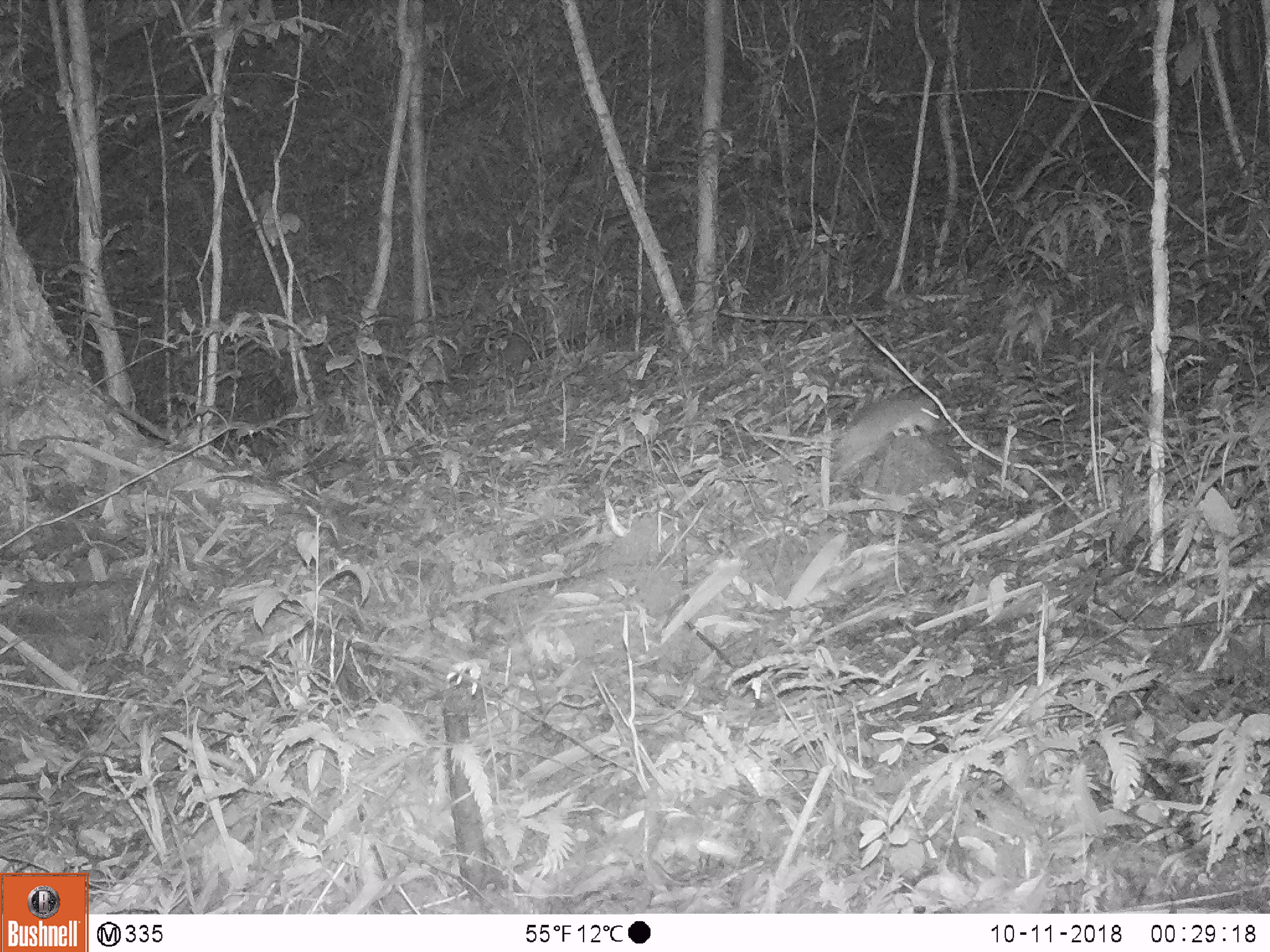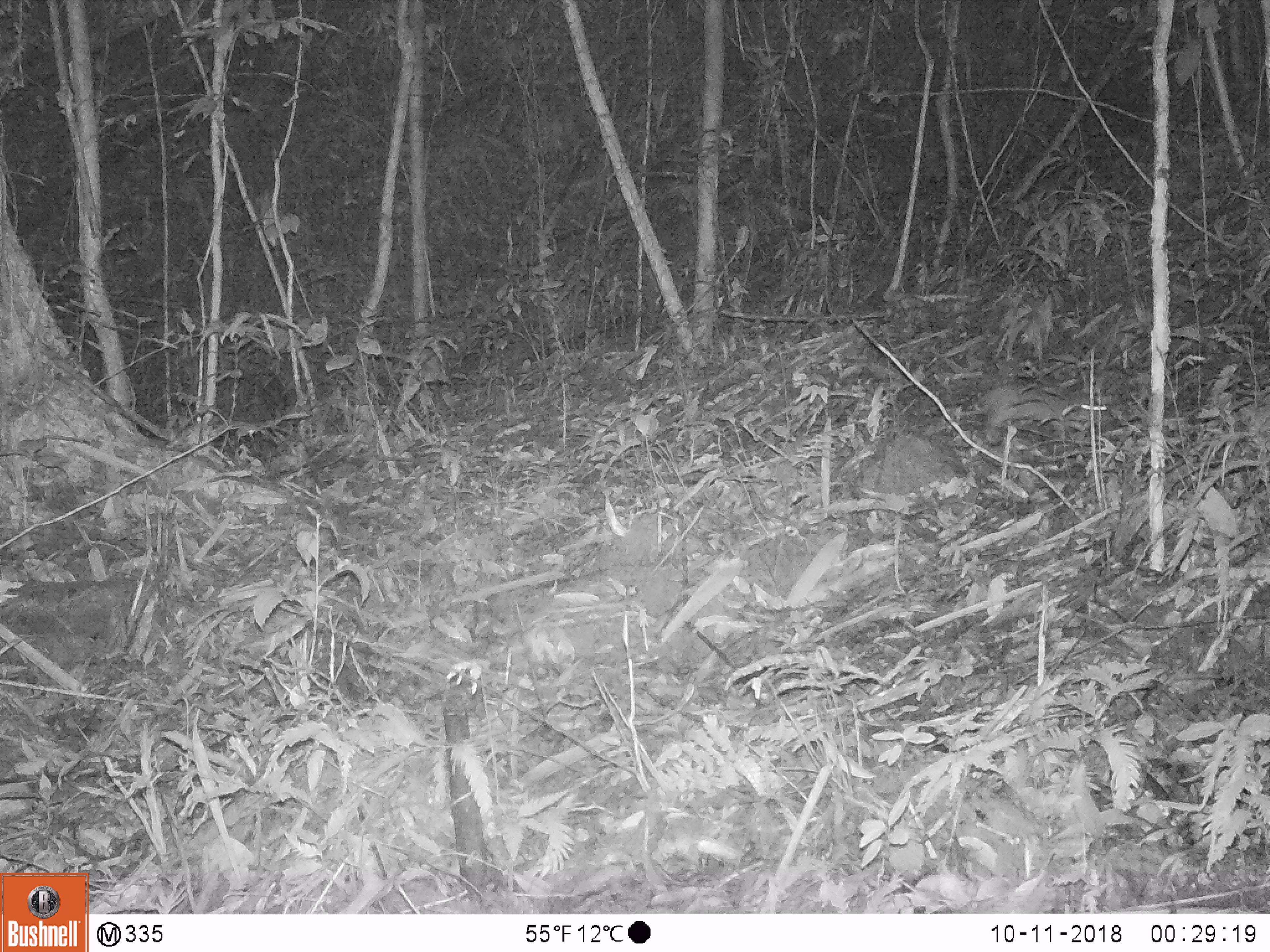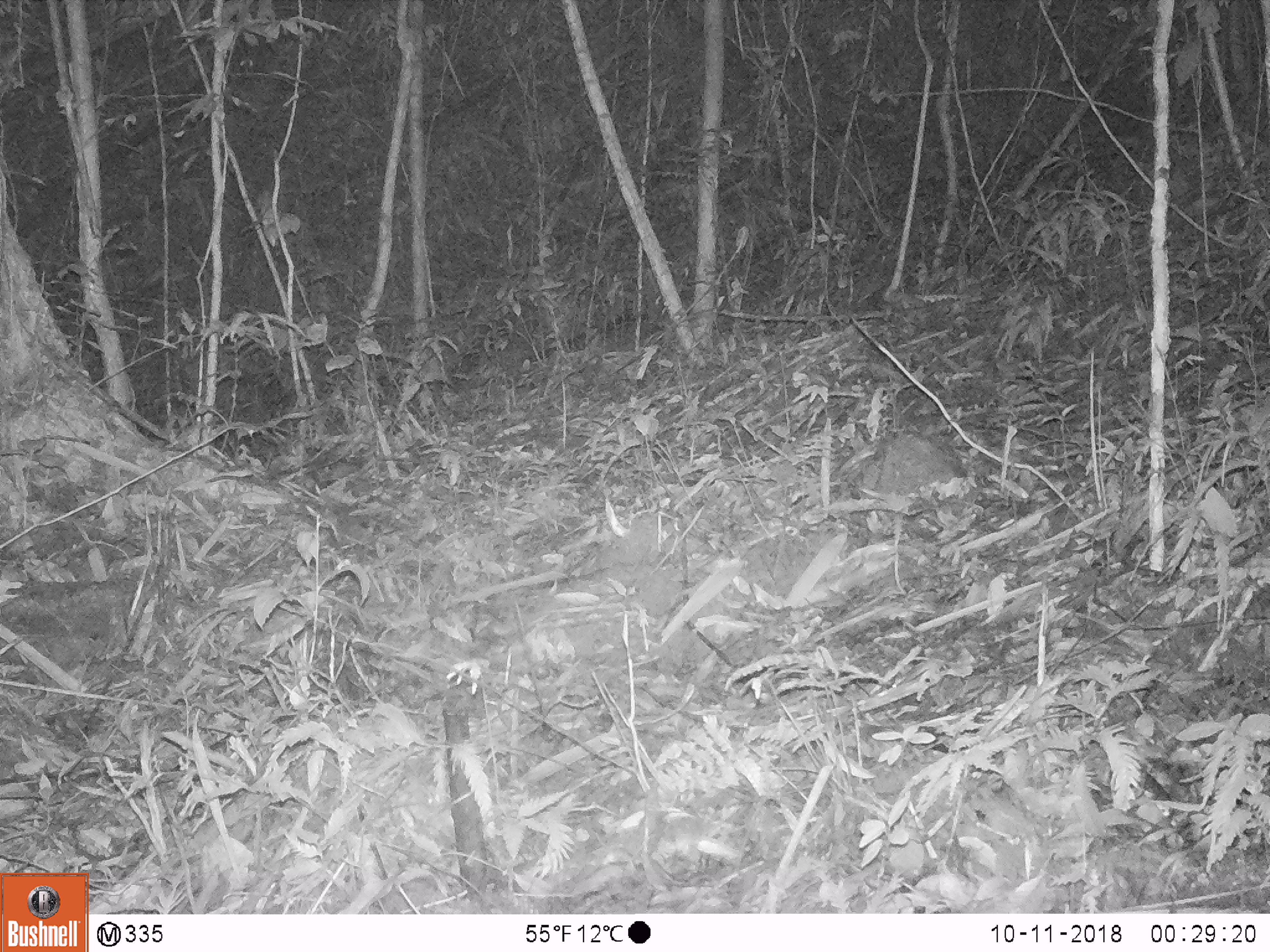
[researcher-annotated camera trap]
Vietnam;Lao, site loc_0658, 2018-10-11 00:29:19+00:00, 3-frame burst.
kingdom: Animalia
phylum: Chordata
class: Mammalia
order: Rodentia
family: Muridae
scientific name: Muridae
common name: old-world mice and rats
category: unidentified murid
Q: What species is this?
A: Unidentified murid (old-world mice and rats) (Muridae).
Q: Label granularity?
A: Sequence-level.